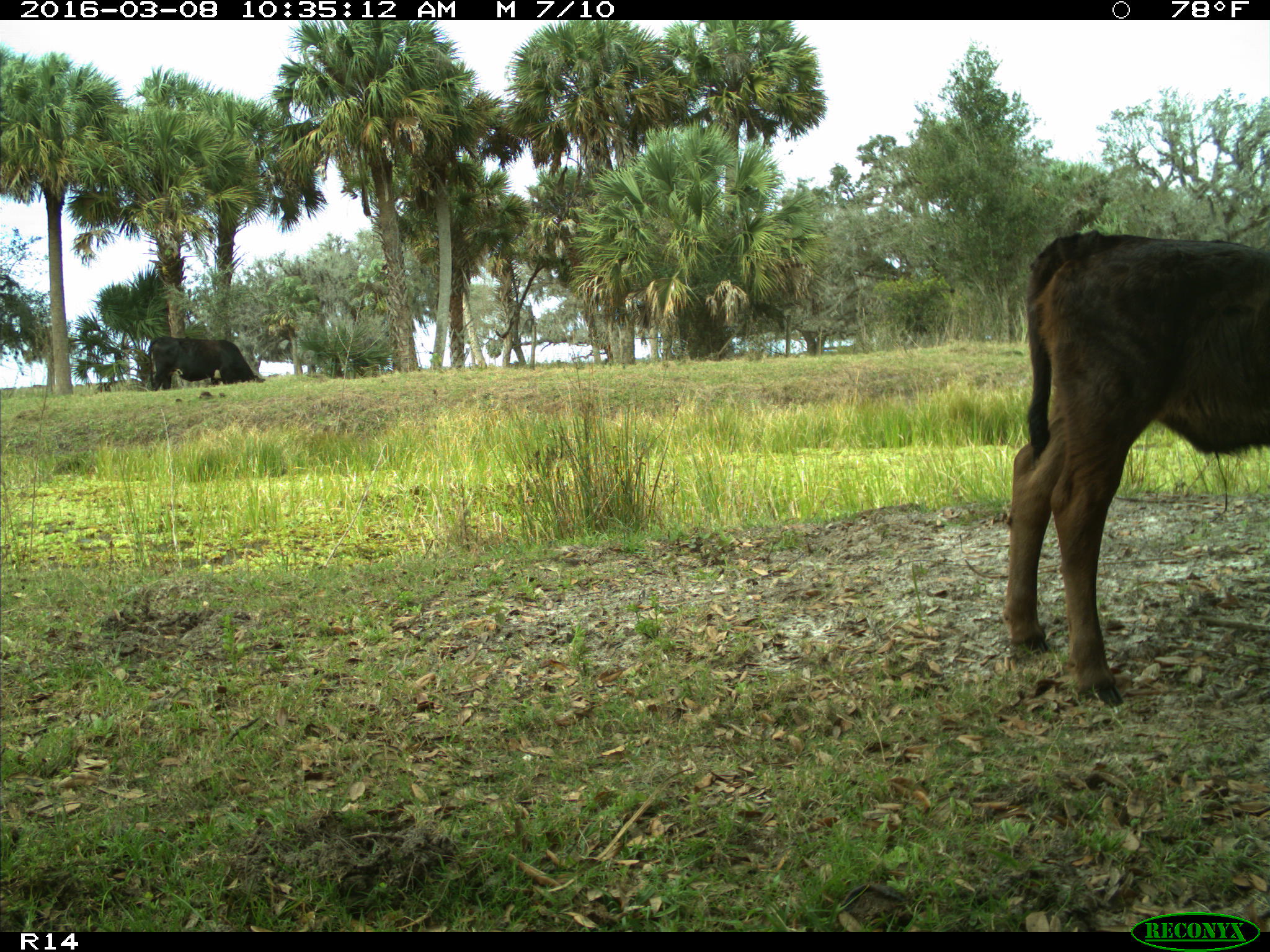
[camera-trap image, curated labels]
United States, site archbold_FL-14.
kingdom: Animalia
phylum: Chordata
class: Mammalia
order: Artiodactyla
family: Bovidae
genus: Bos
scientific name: Bos taurus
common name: domestic cow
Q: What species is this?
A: Bos taurus (domestic cow).